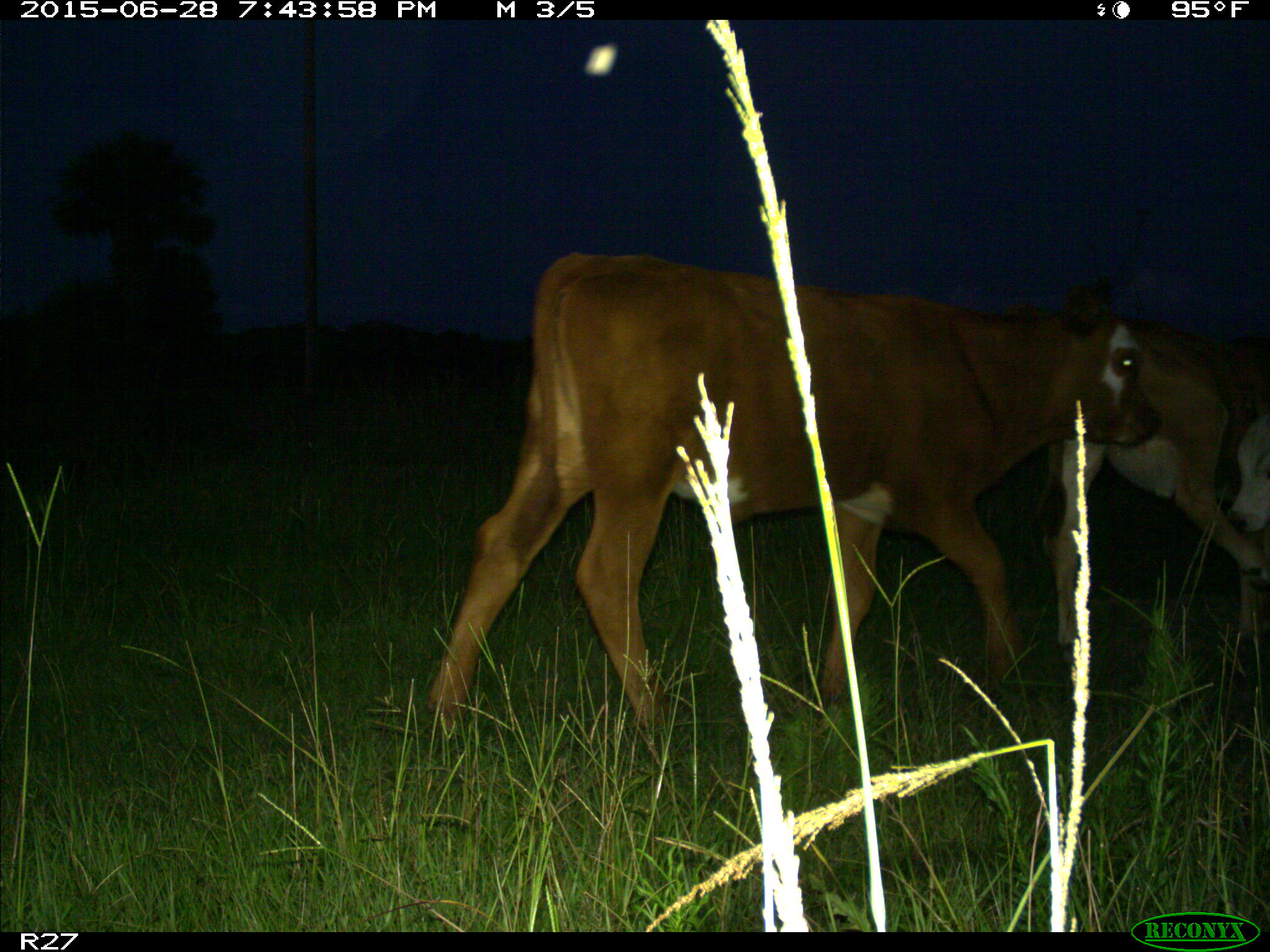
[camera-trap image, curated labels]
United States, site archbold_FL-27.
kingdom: Animalia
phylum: Chordata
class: Mammalia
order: Artiodactyla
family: Bovidae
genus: Bos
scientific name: Bos taurus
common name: domestic cow